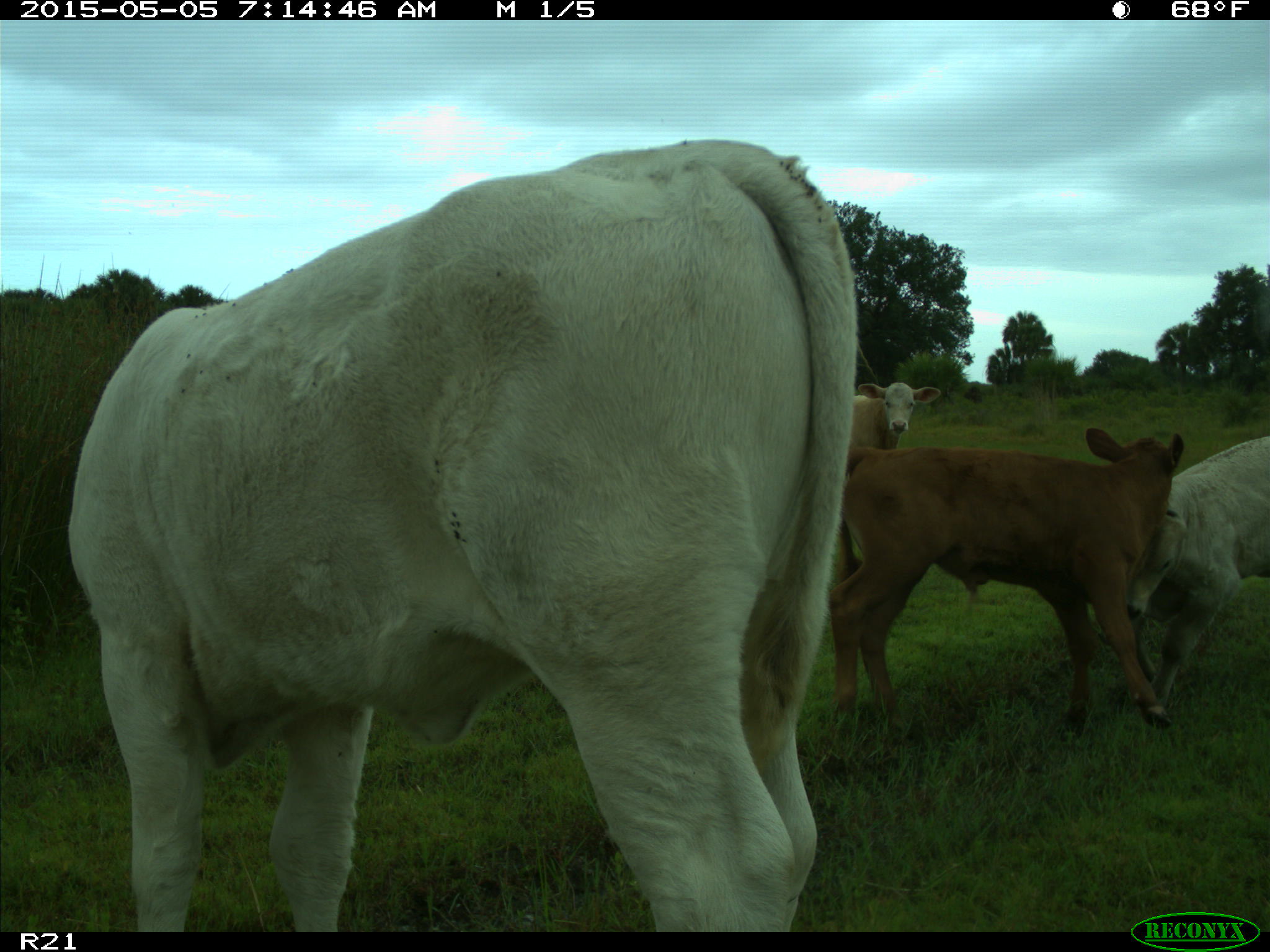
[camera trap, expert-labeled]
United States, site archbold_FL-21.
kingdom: Animalia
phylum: Chordata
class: Mammalia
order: Artiodactyla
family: Bovidae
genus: Bos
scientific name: Bos taurus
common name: domestic cow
Bos taurus (domestic cow).